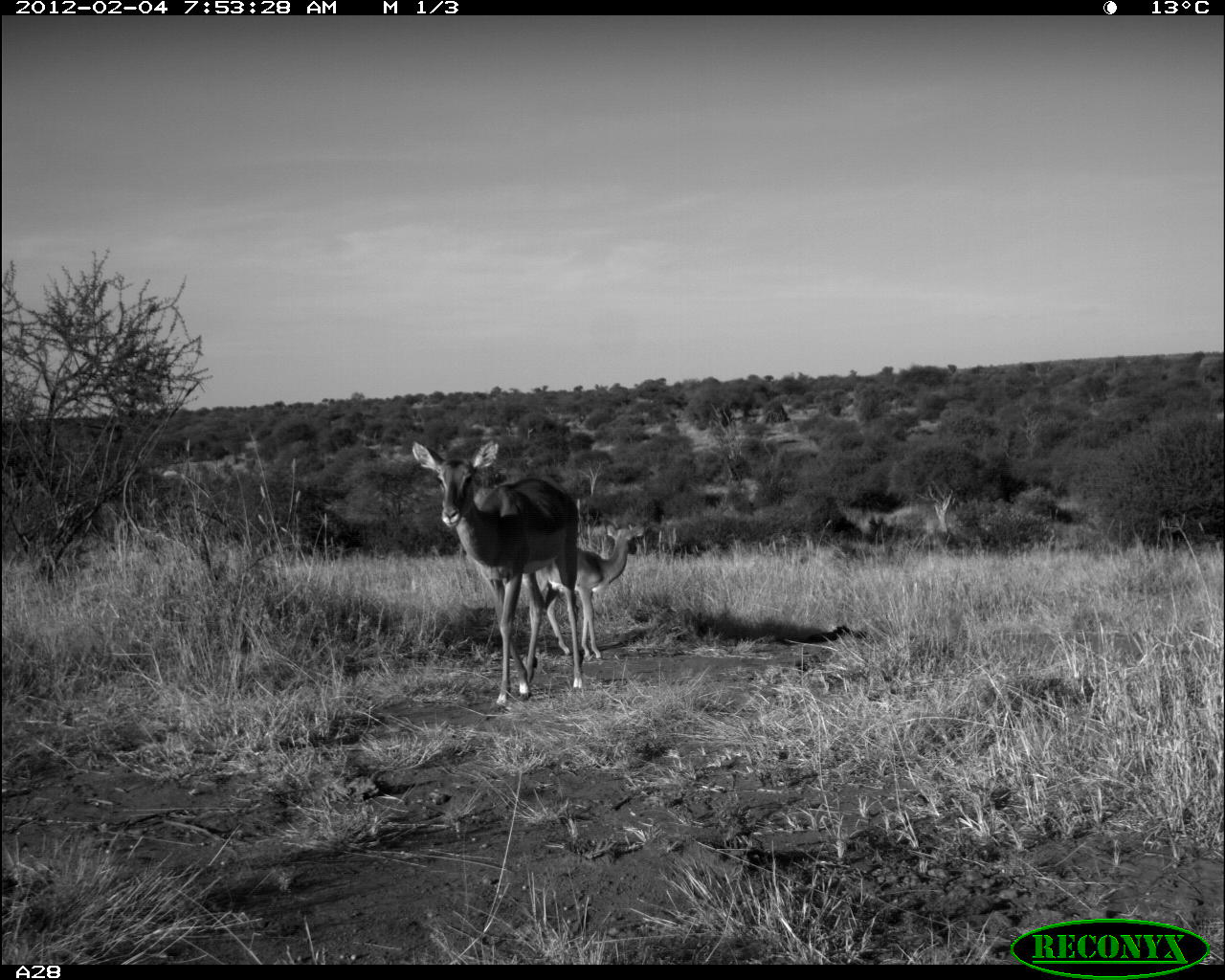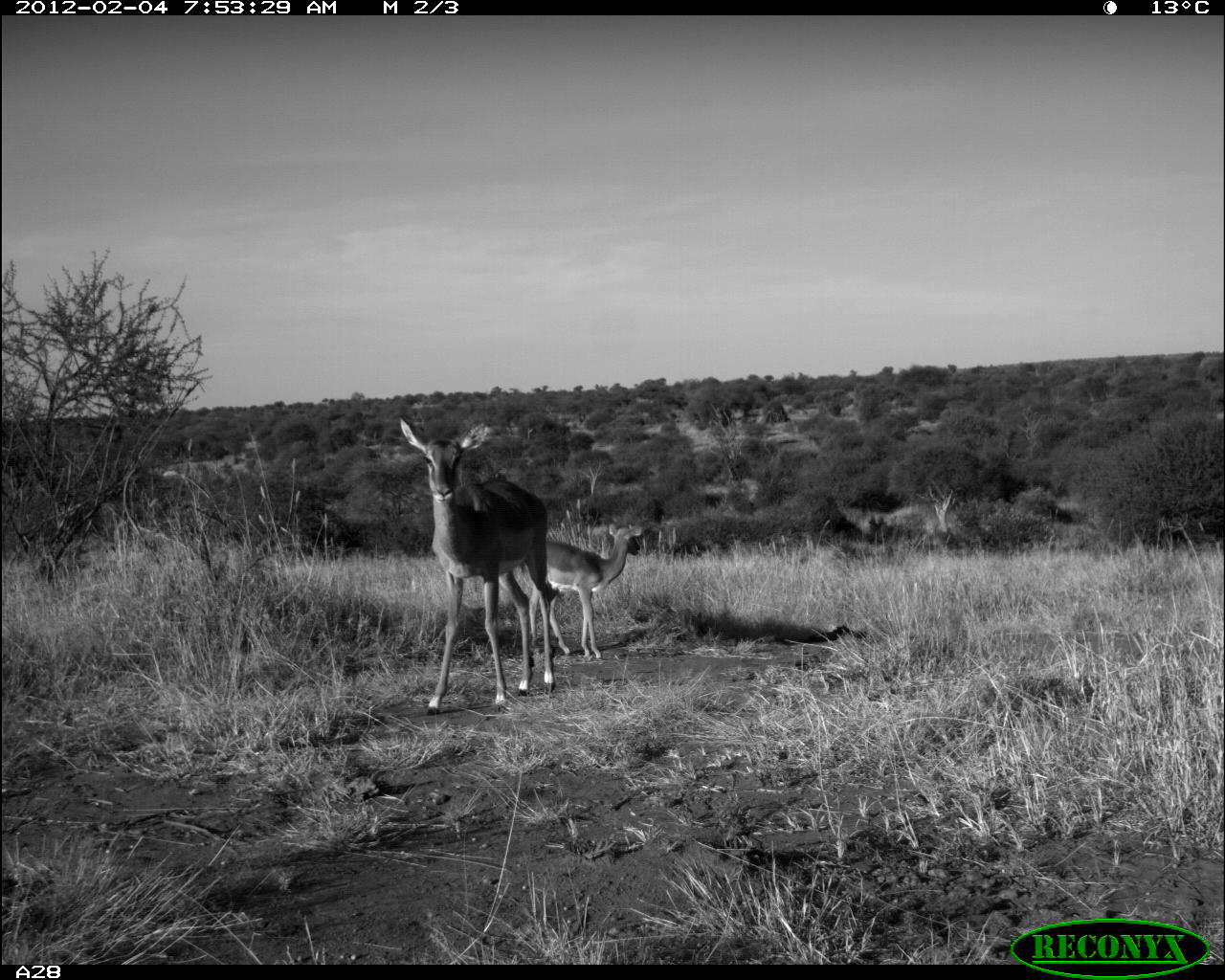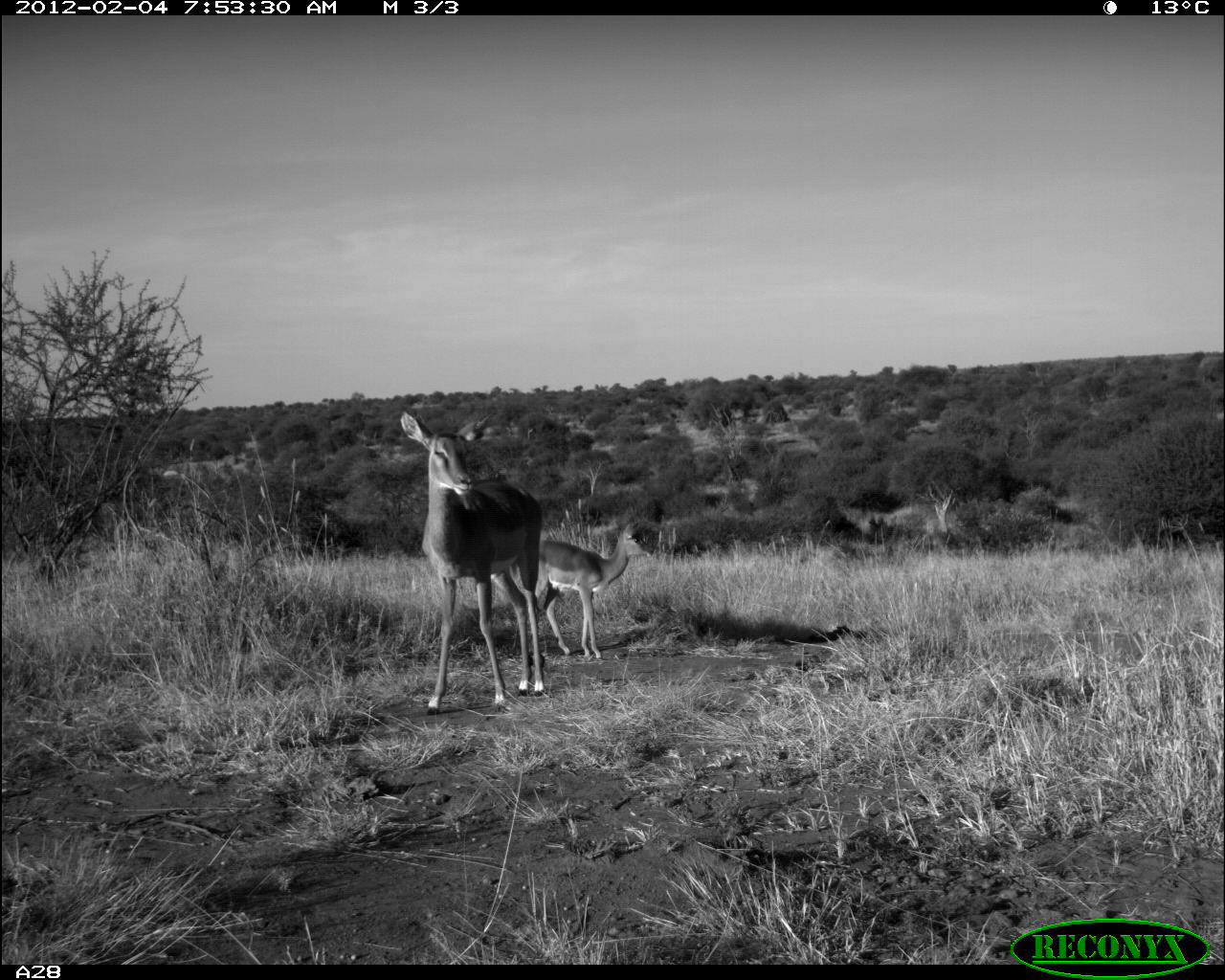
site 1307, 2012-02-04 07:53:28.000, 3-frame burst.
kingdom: Animalia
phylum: Chordata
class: Mammalia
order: Artiodactyla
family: Bovidae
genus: Aepyceros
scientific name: Aepyceros melampus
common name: impala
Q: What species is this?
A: Aepyceros melampus (impala).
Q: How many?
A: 2.